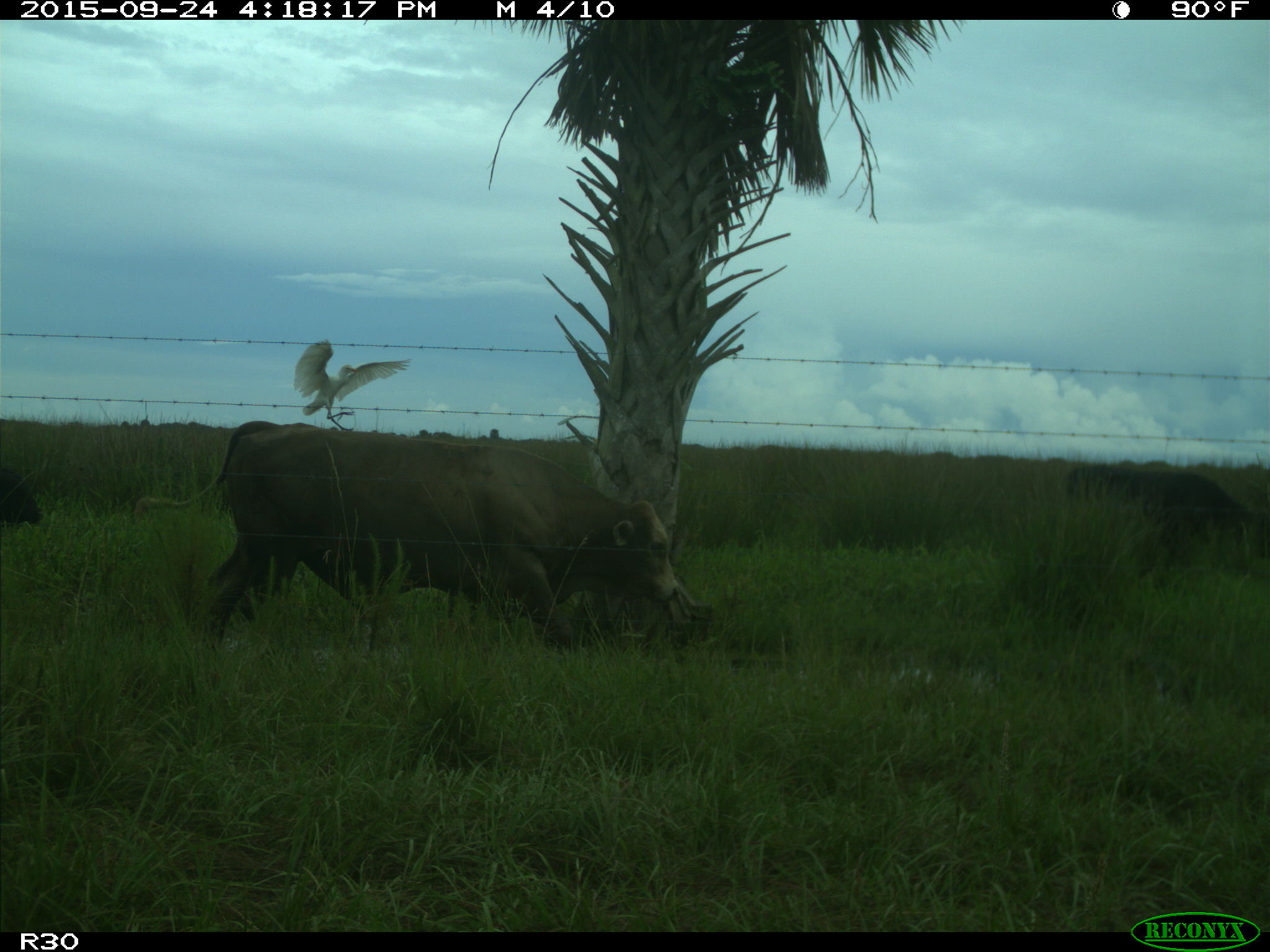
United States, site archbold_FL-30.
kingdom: Animalia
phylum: Chordata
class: Mammalia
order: Artiodactyla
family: Bovidae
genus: Bos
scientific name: Bos taurus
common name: domestic cow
Bos taurus (domestic cow).